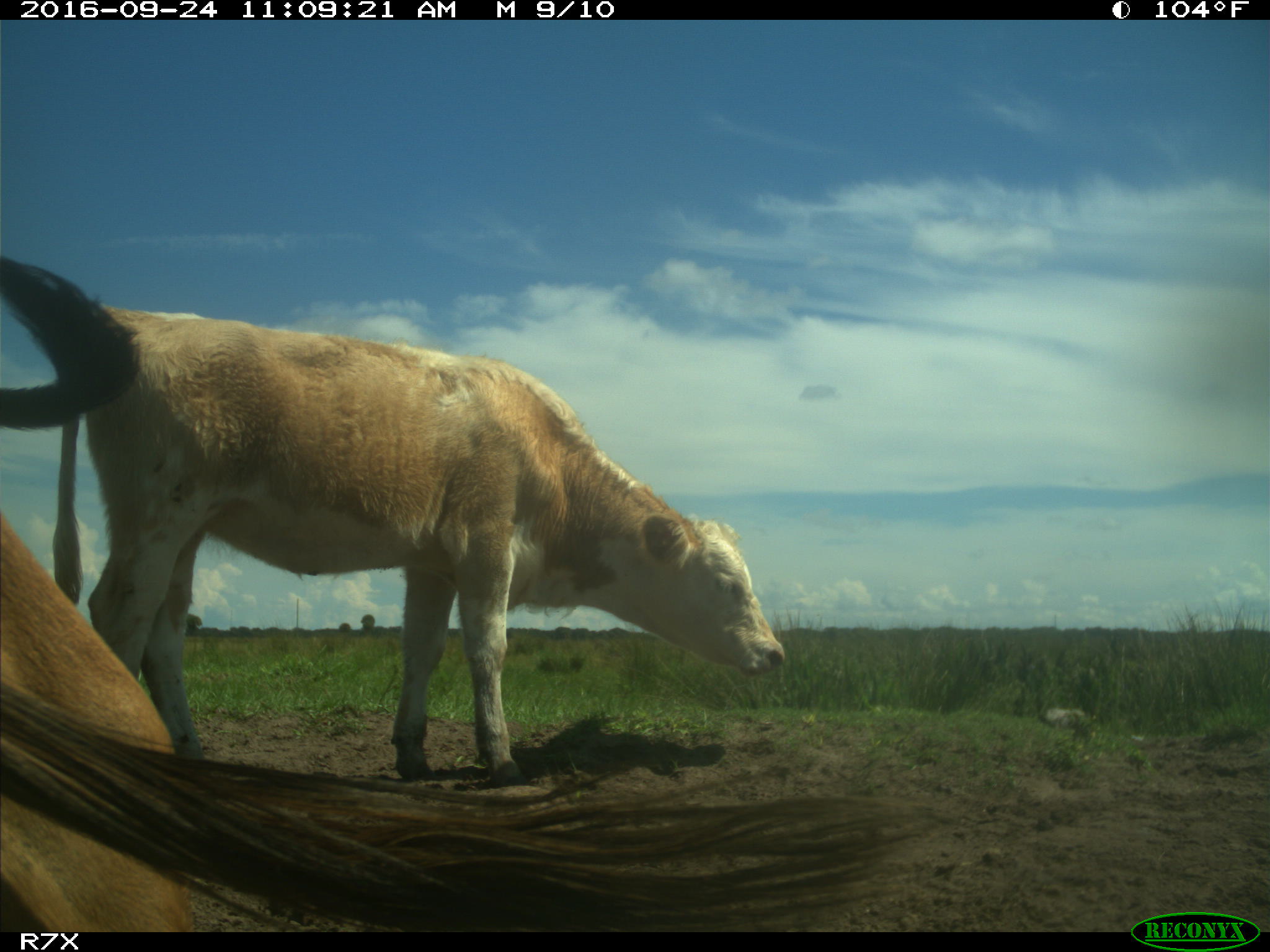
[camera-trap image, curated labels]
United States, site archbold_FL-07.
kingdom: Animalia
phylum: Chordata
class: Mammalia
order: Artiodactyla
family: Bovidae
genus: Bos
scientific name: Bos taurus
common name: domestic cow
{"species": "Bos taurus (domestic cow)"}